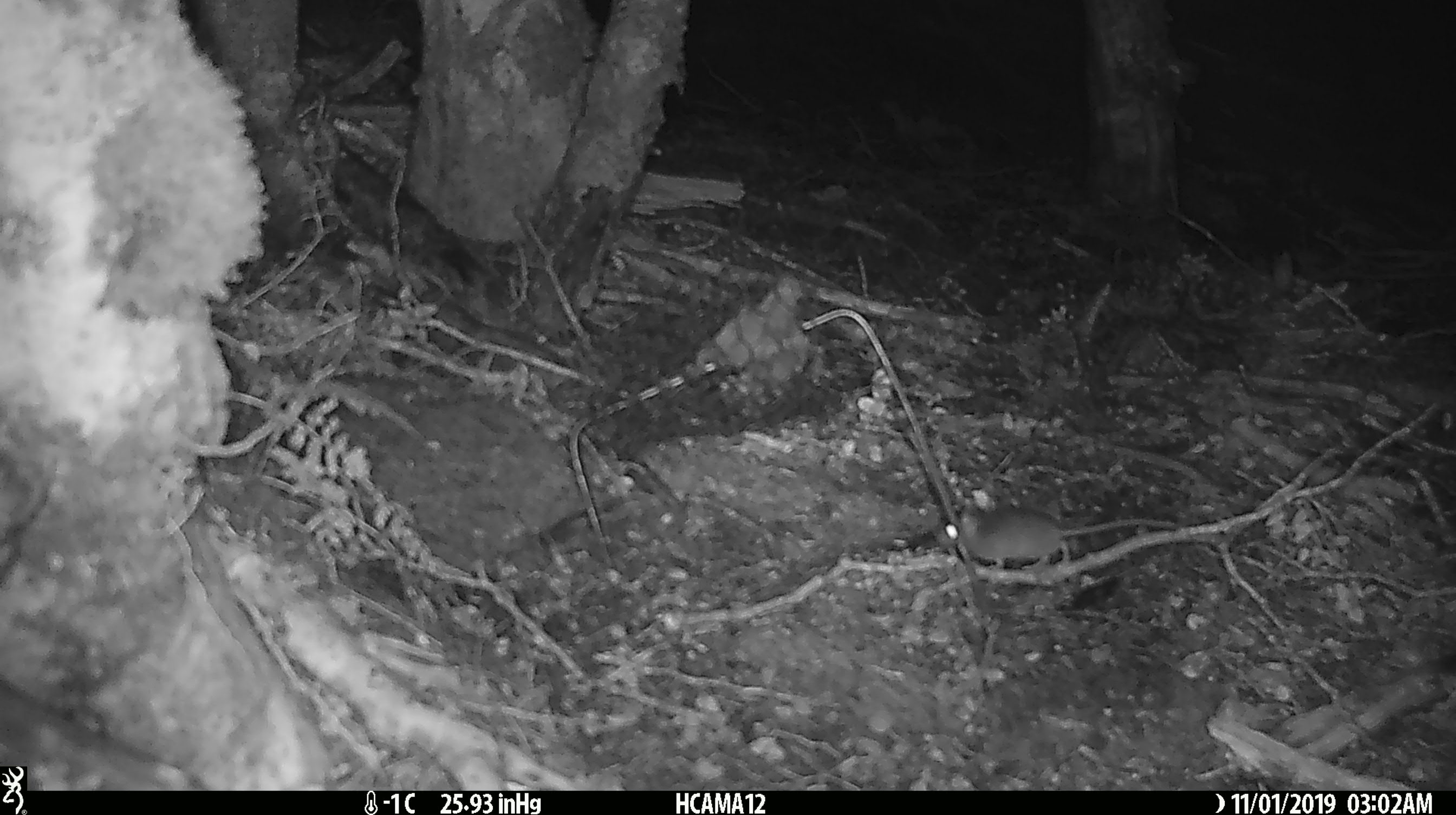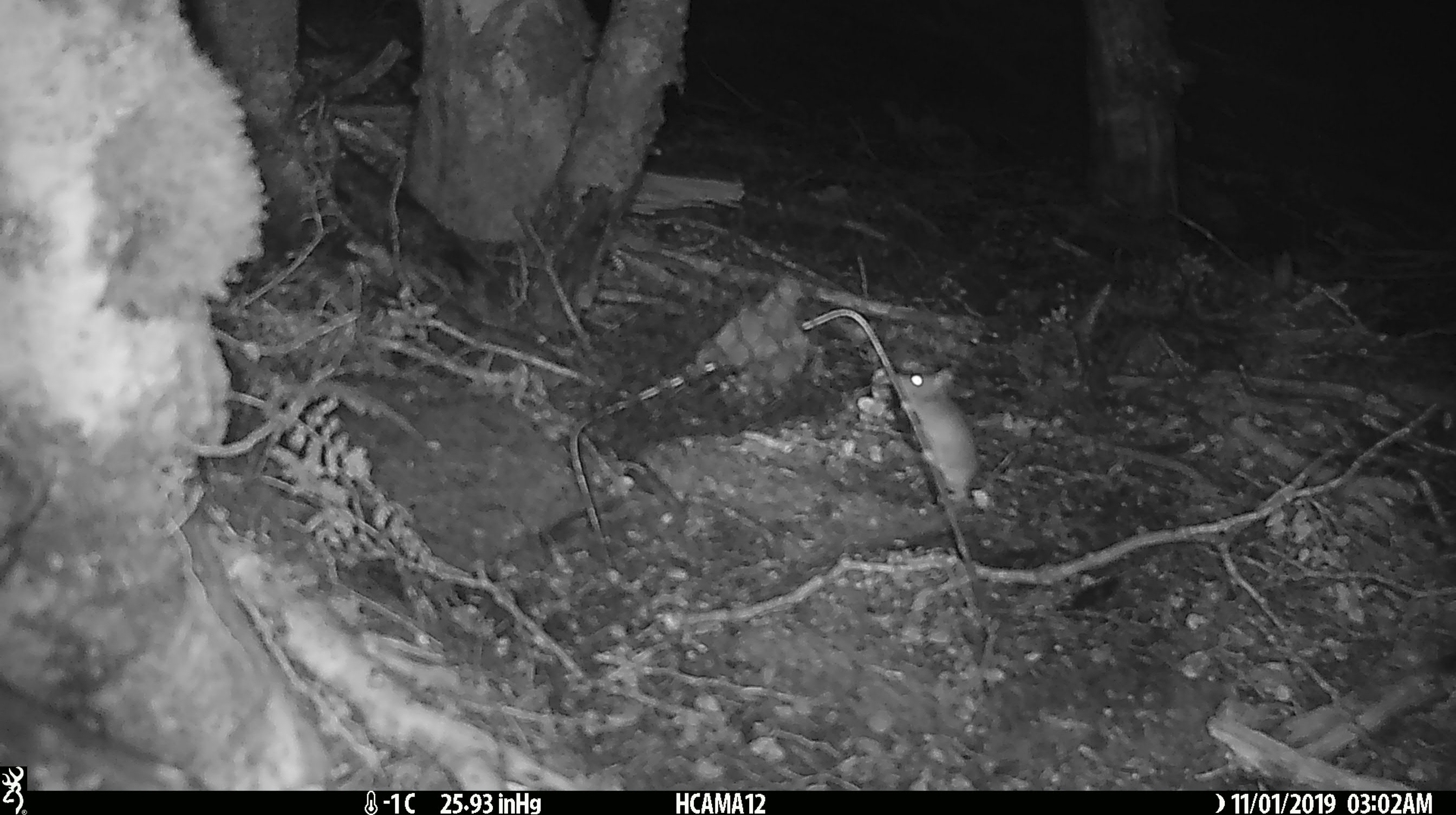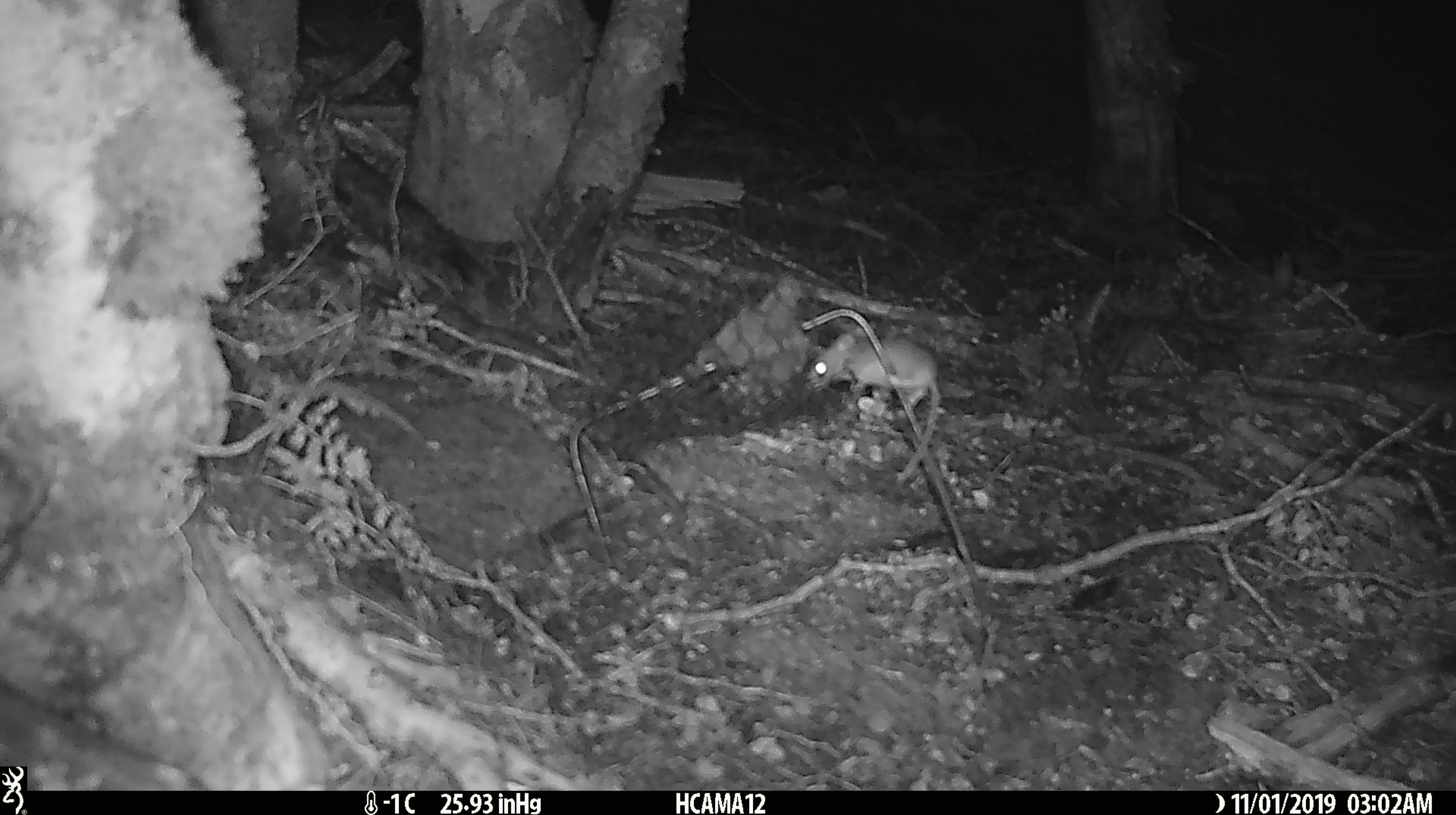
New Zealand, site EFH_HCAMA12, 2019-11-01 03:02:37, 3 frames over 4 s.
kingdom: Animalia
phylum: Chordata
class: Mammalia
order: Rodentia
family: Muridae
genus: Mus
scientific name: Mus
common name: mouse